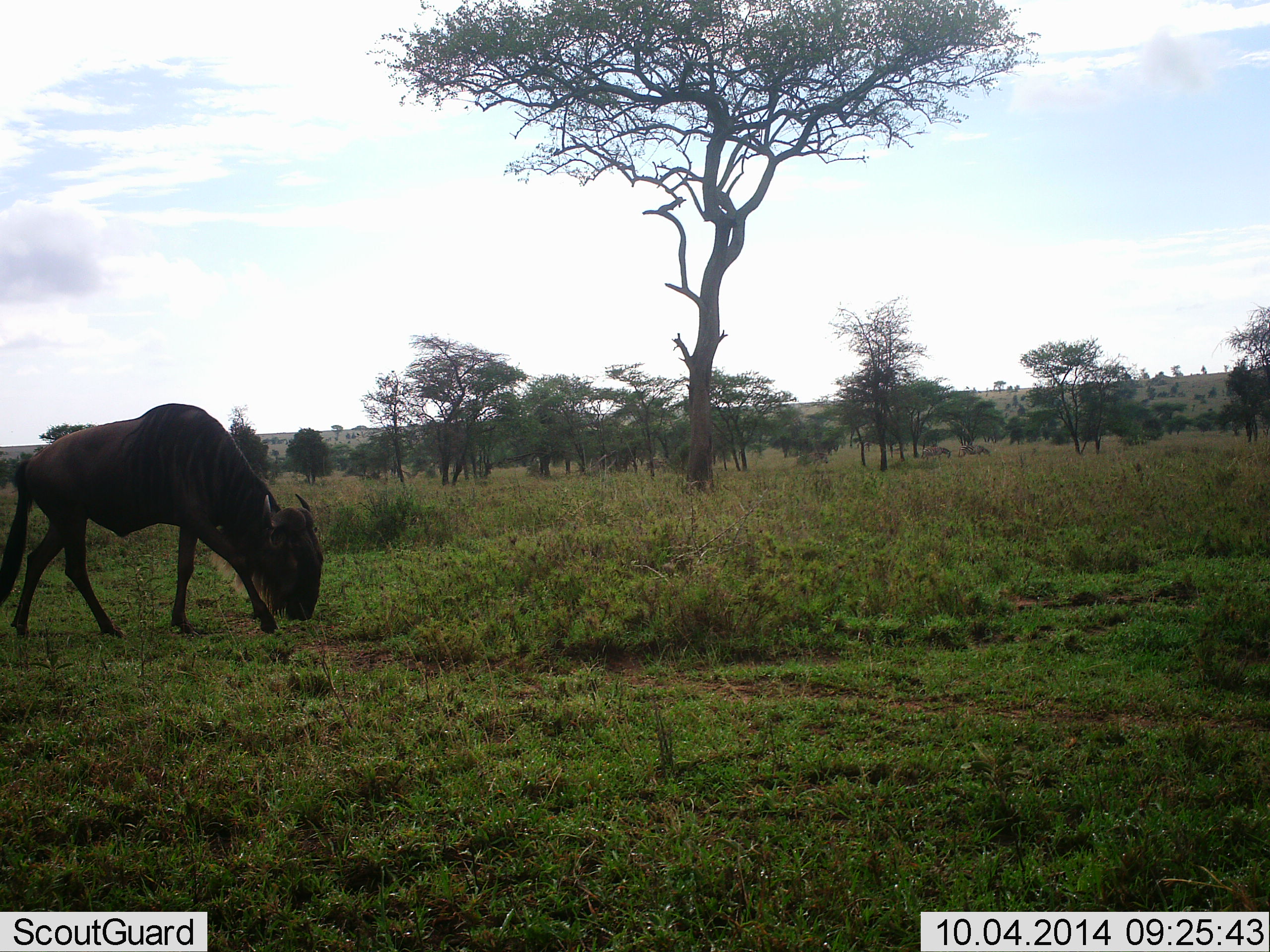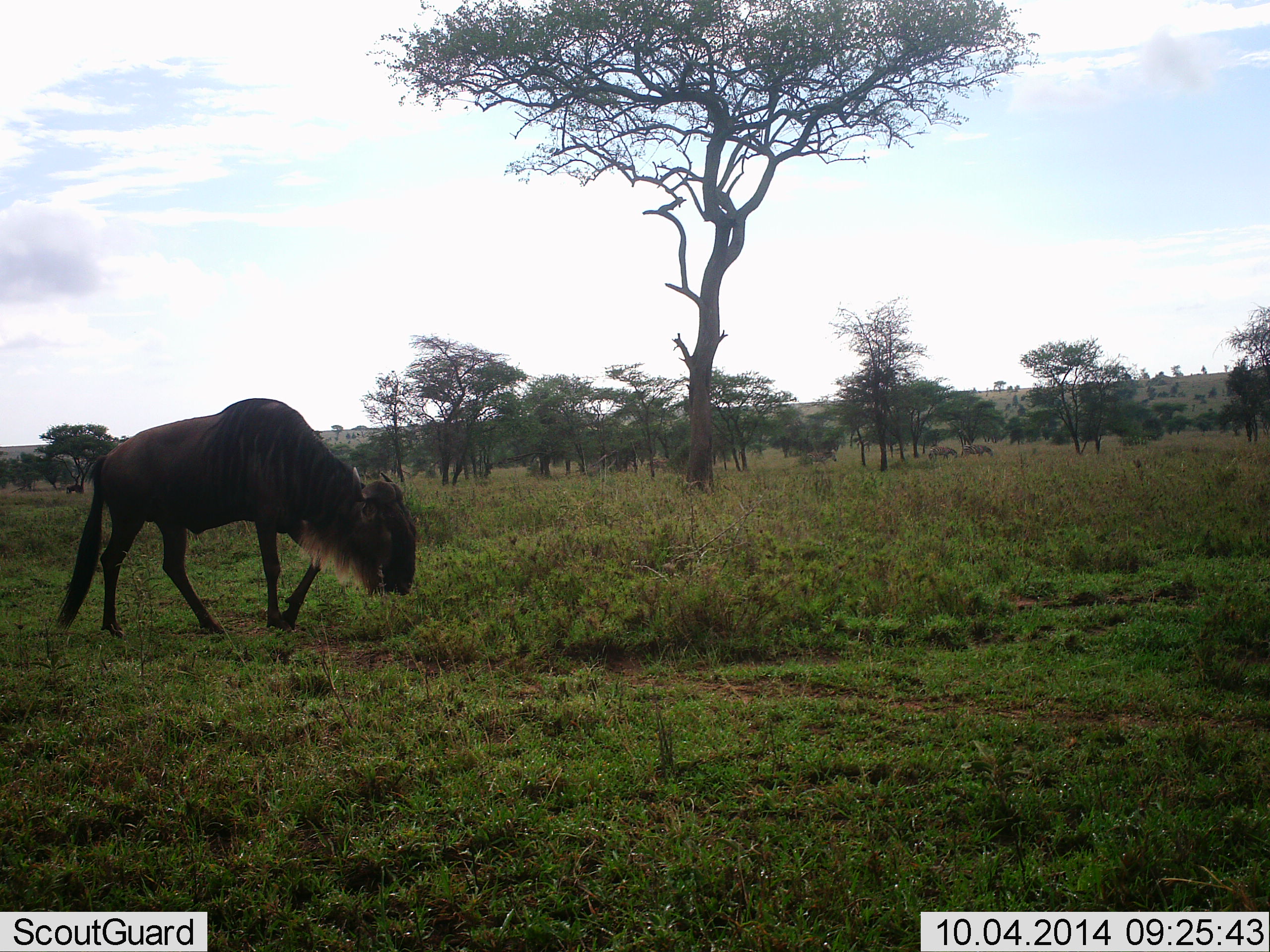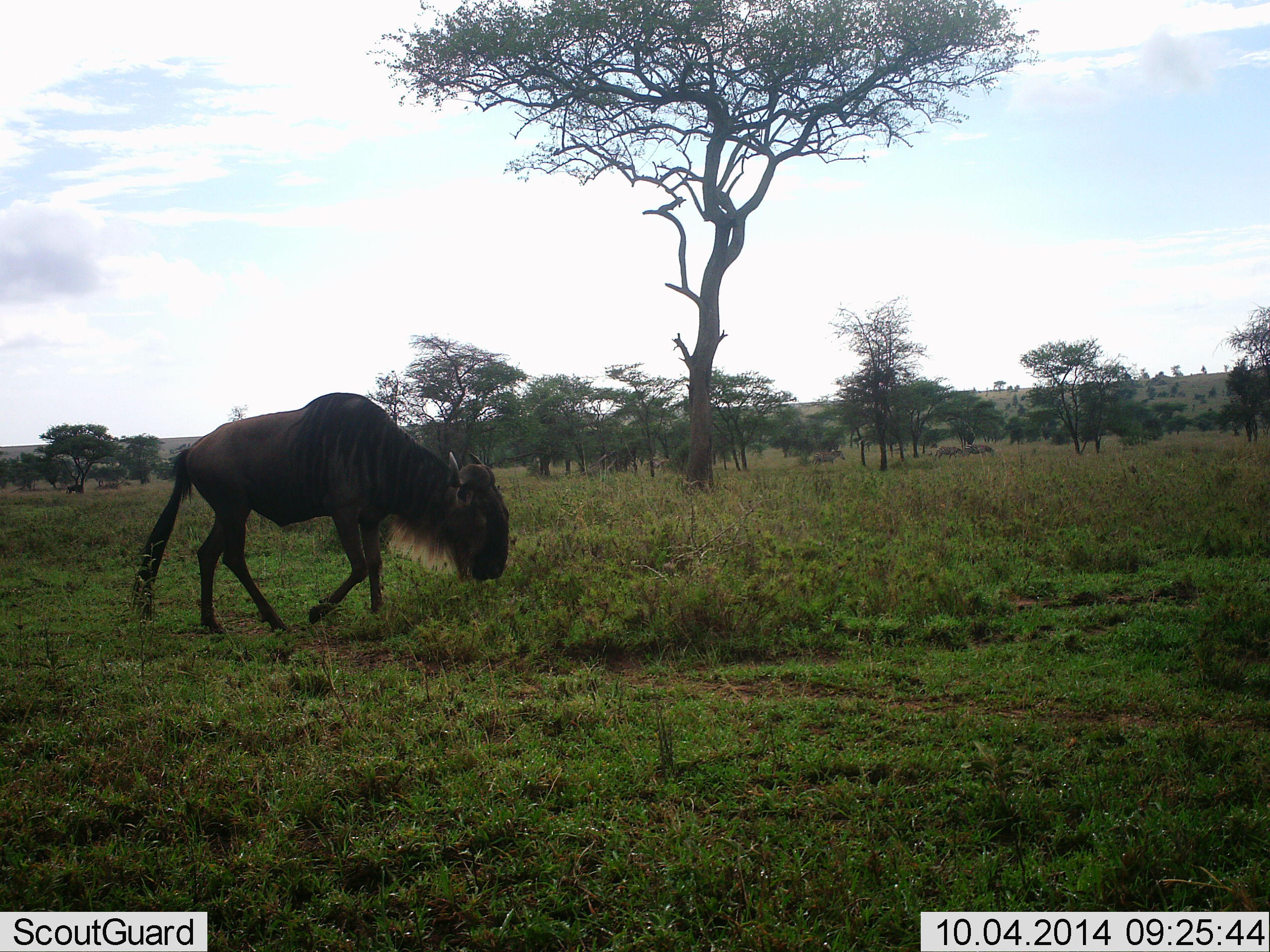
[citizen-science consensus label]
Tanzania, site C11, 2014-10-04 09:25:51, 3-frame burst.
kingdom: Animalia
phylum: Chordata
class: Mammalia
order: Artiodactyla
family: Bovidae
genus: Connochaetes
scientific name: Connochaetes taurinus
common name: blue wildebeest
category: wildebeest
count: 1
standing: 0%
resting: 0%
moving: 93%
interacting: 0%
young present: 0%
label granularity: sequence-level